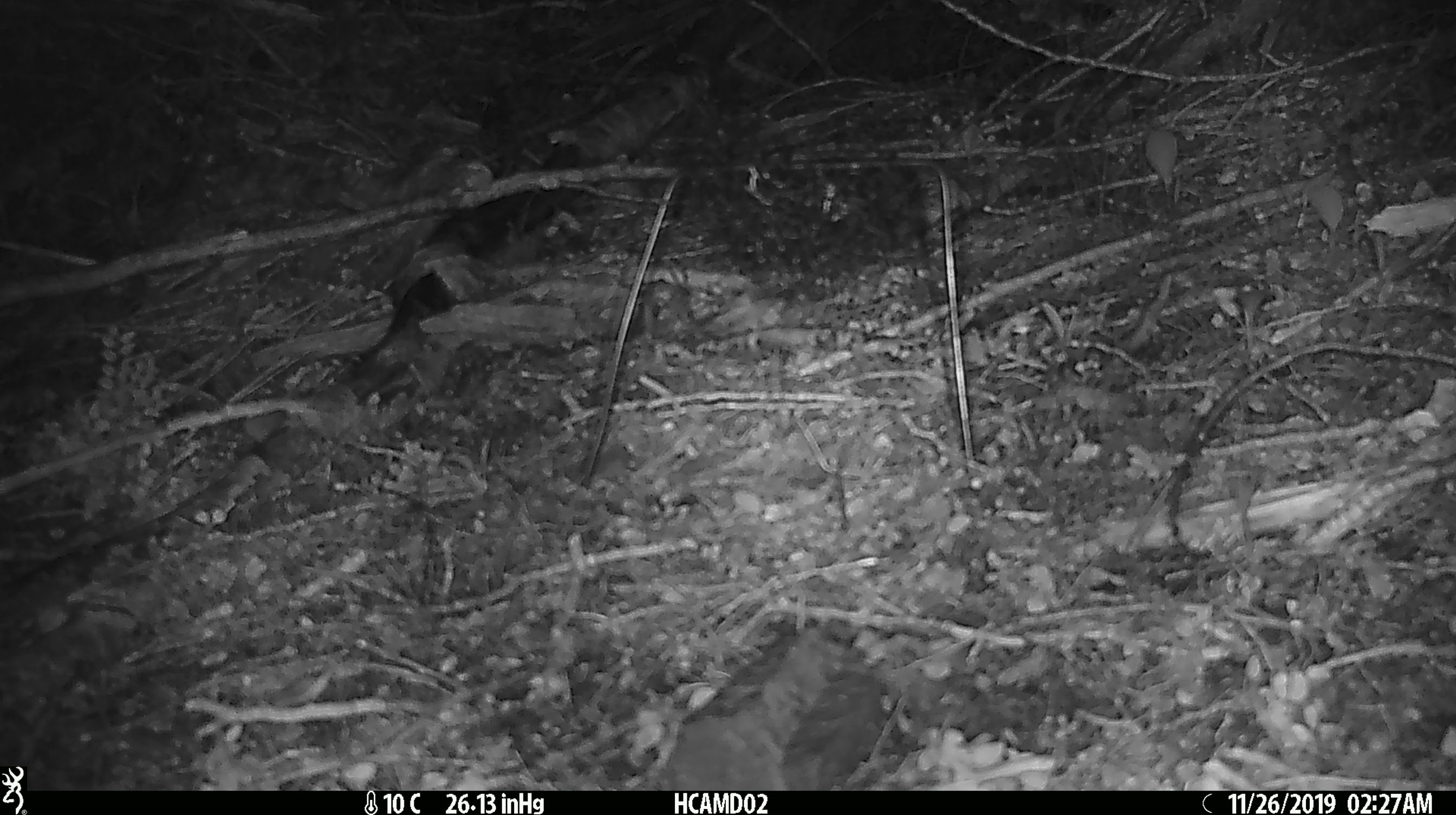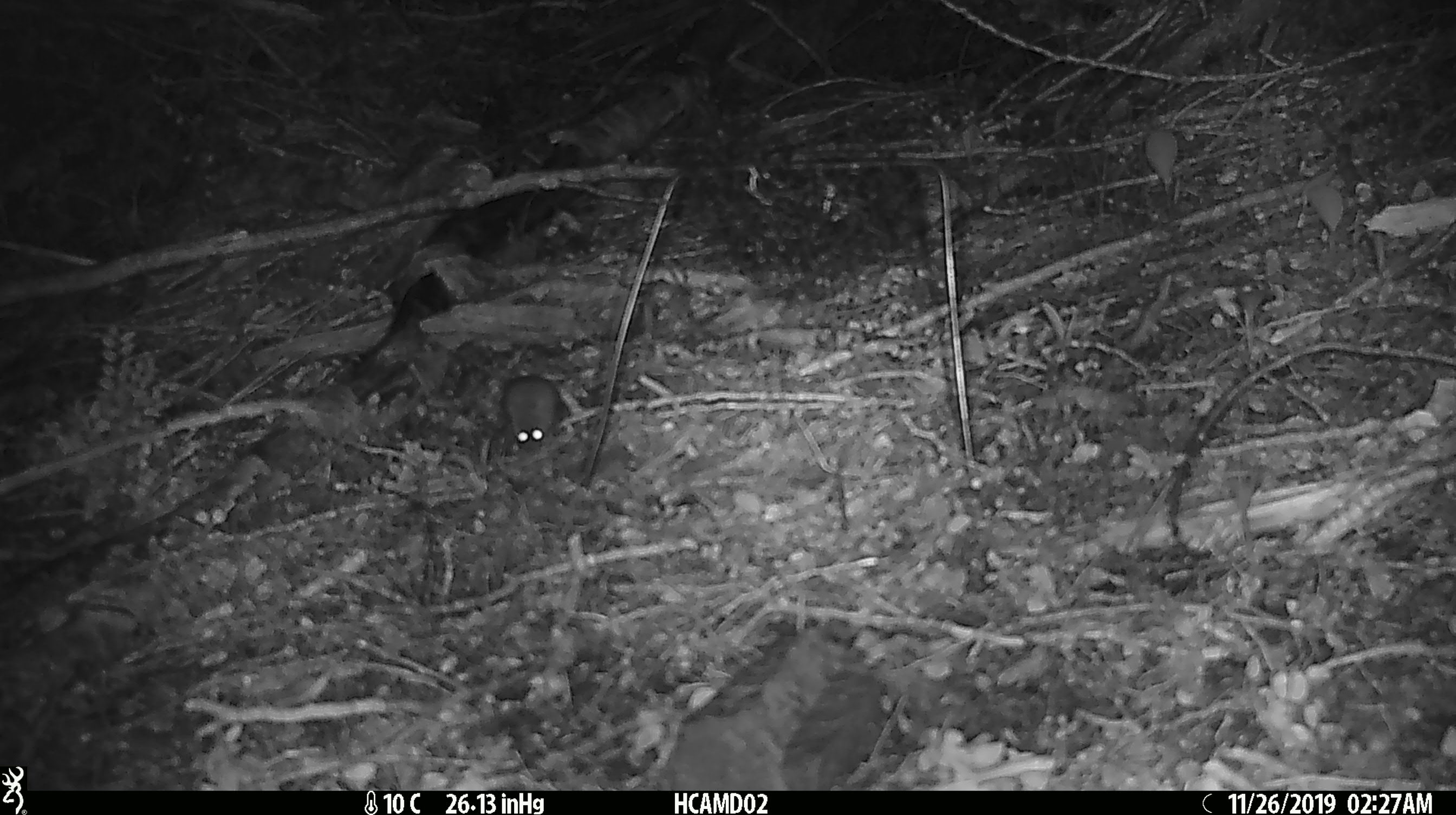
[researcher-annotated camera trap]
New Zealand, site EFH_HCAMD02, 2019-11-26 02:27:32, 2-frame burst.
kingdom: Animalia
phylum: Chordata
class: Mammalia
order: Rodentia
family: Muridae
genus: Mus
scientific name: Mus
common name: mouse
Mouse (Mus).